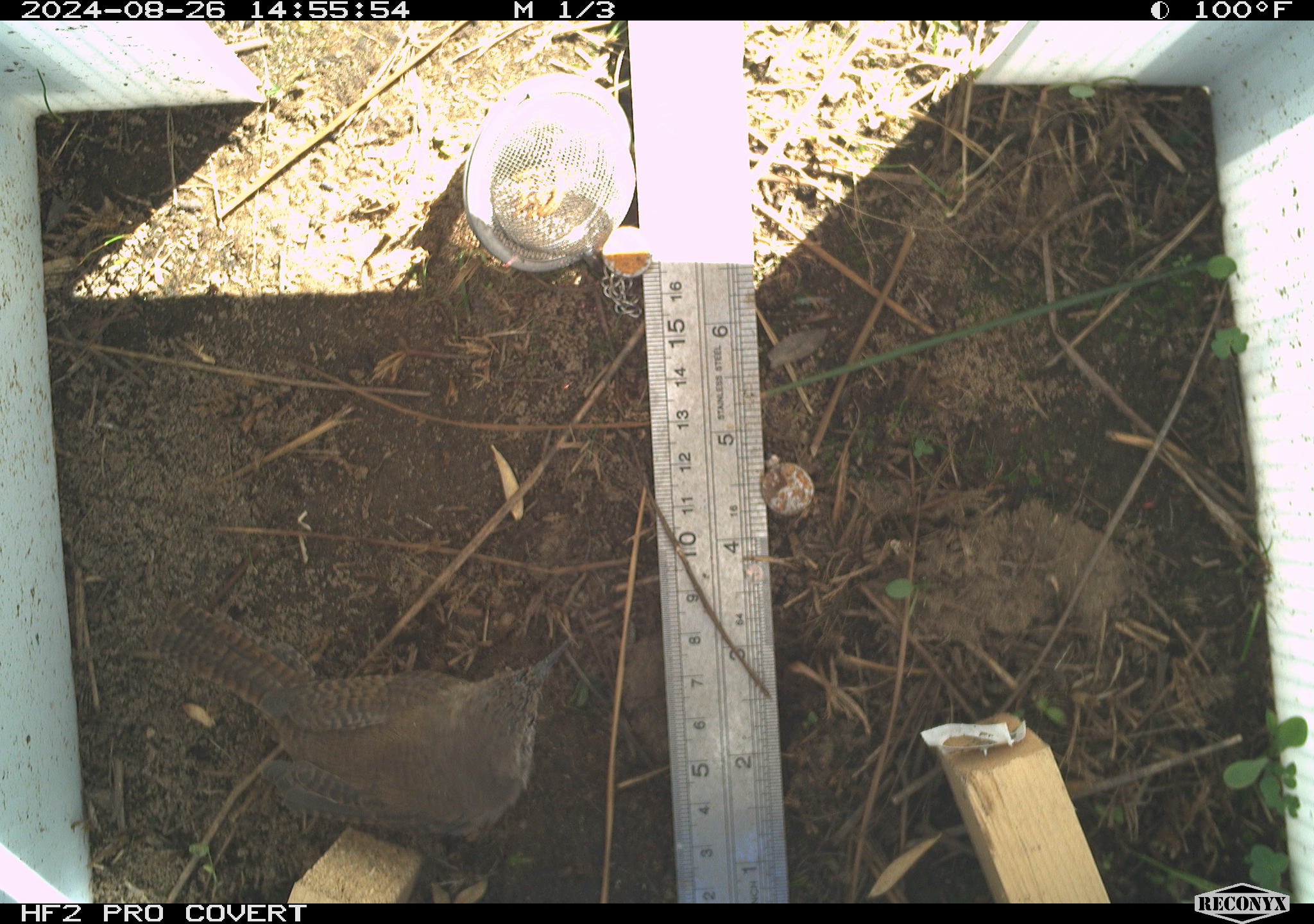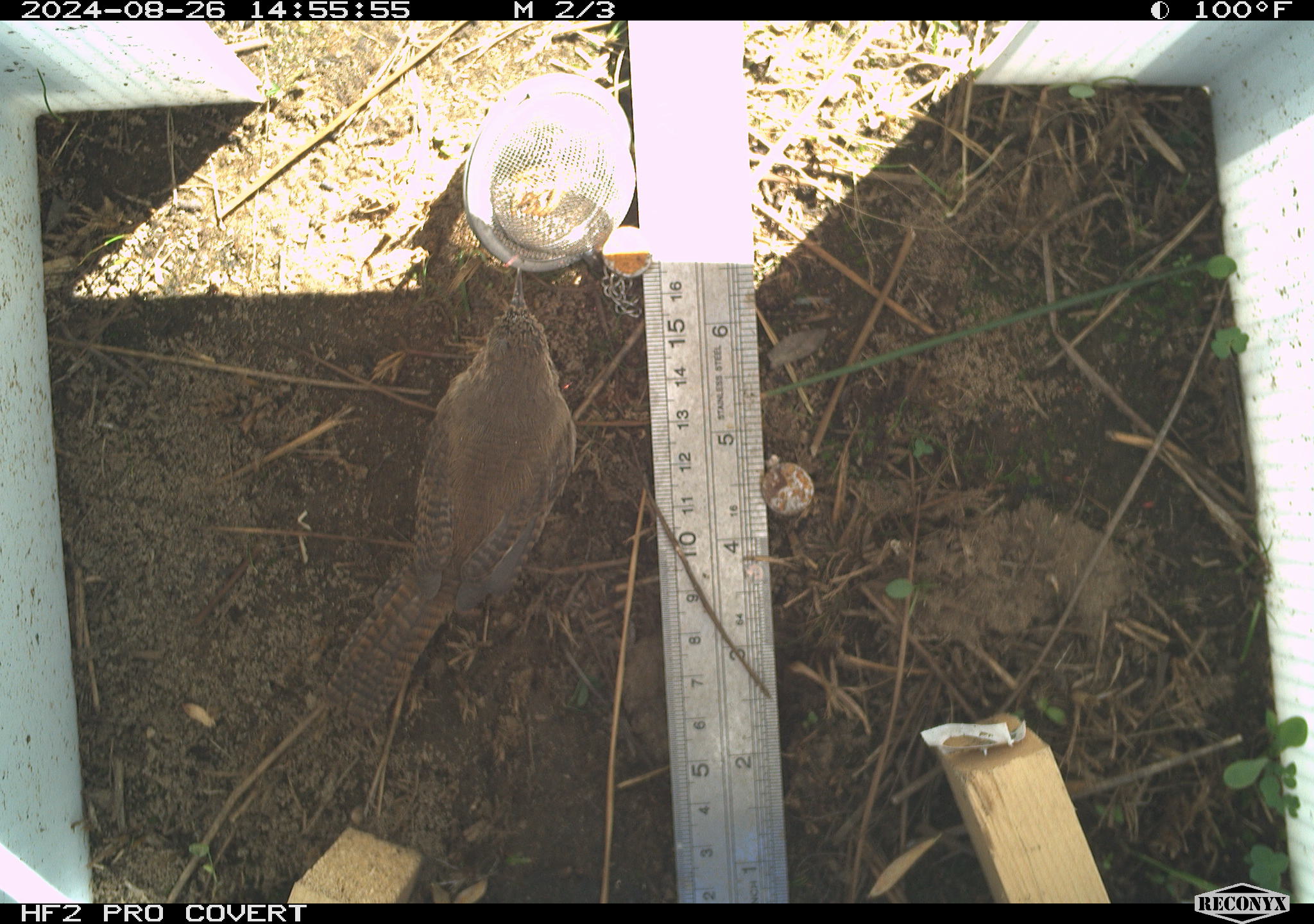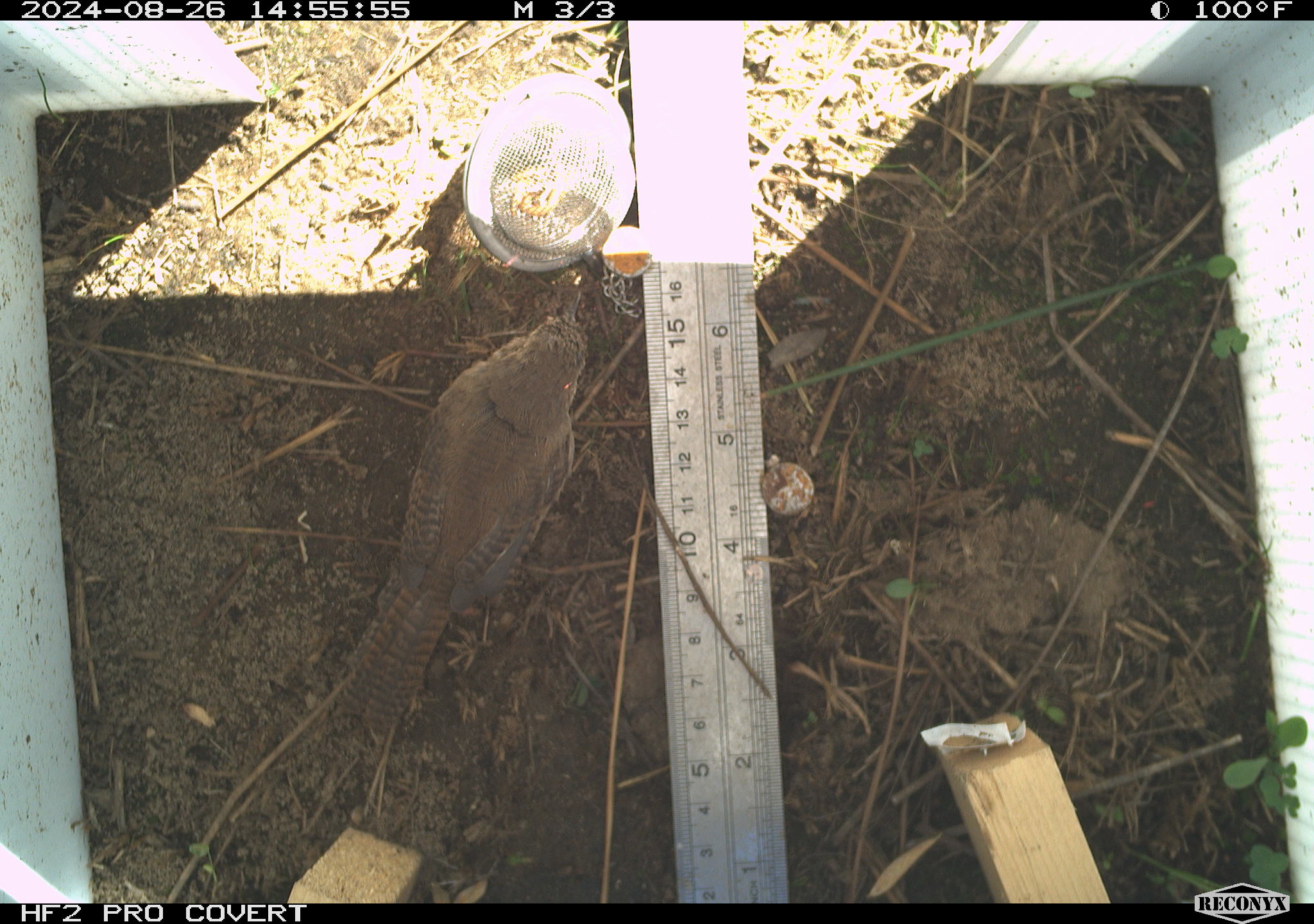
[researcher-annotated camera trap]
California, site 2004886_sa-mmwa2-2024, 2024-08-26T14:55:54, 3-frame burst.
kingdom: Animalia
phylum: Chordata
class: Aves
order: Passeriformes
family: Troglodytidae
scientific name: Troglodytidae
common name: wren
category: troglodytidae family